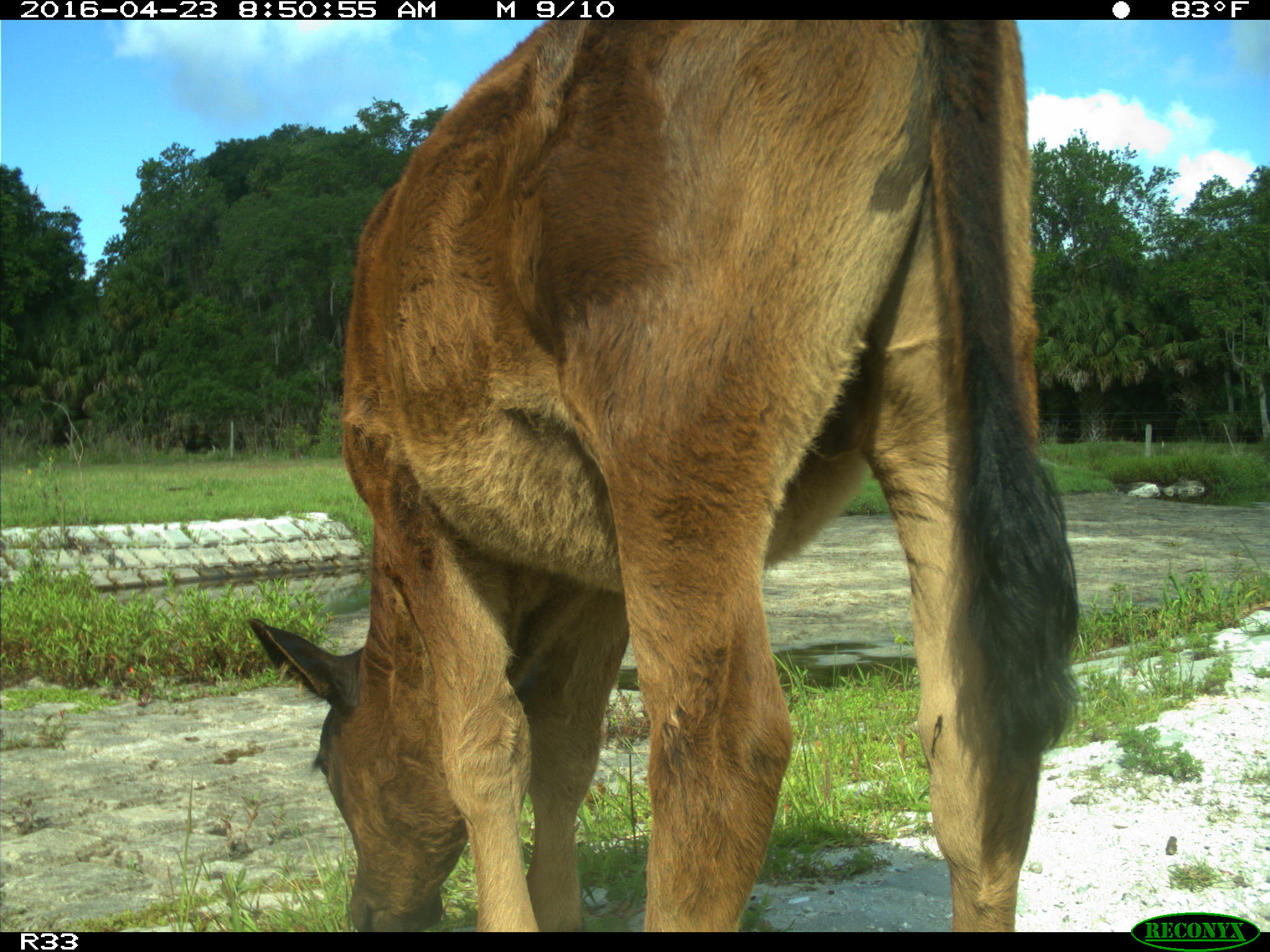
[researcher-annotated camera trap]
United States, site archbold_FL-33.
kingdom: Animalia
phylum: Chordata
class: Mammalia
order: Artiodactyla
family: Bovidae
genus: Bos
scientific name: Bos taurus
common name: domestic cow